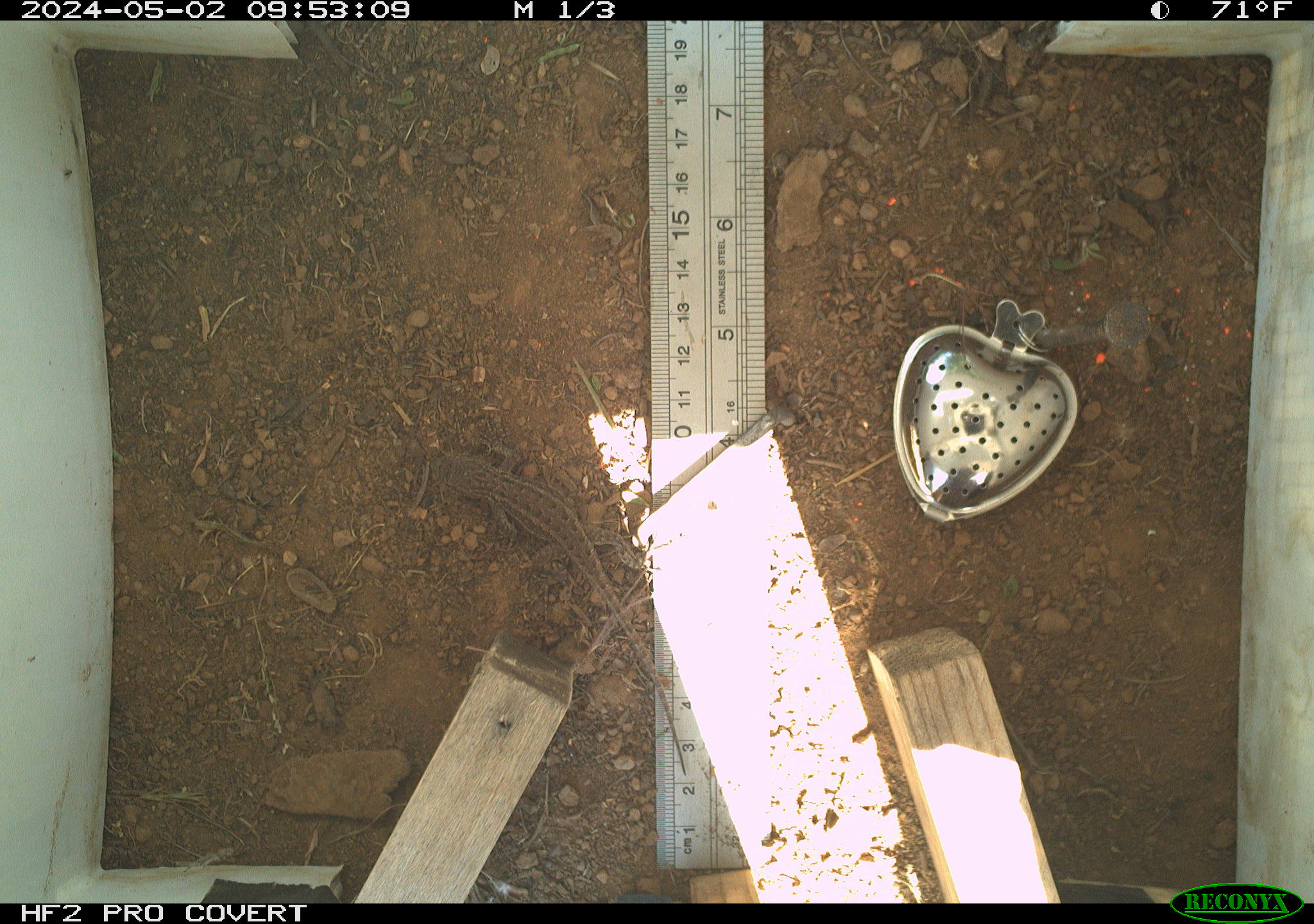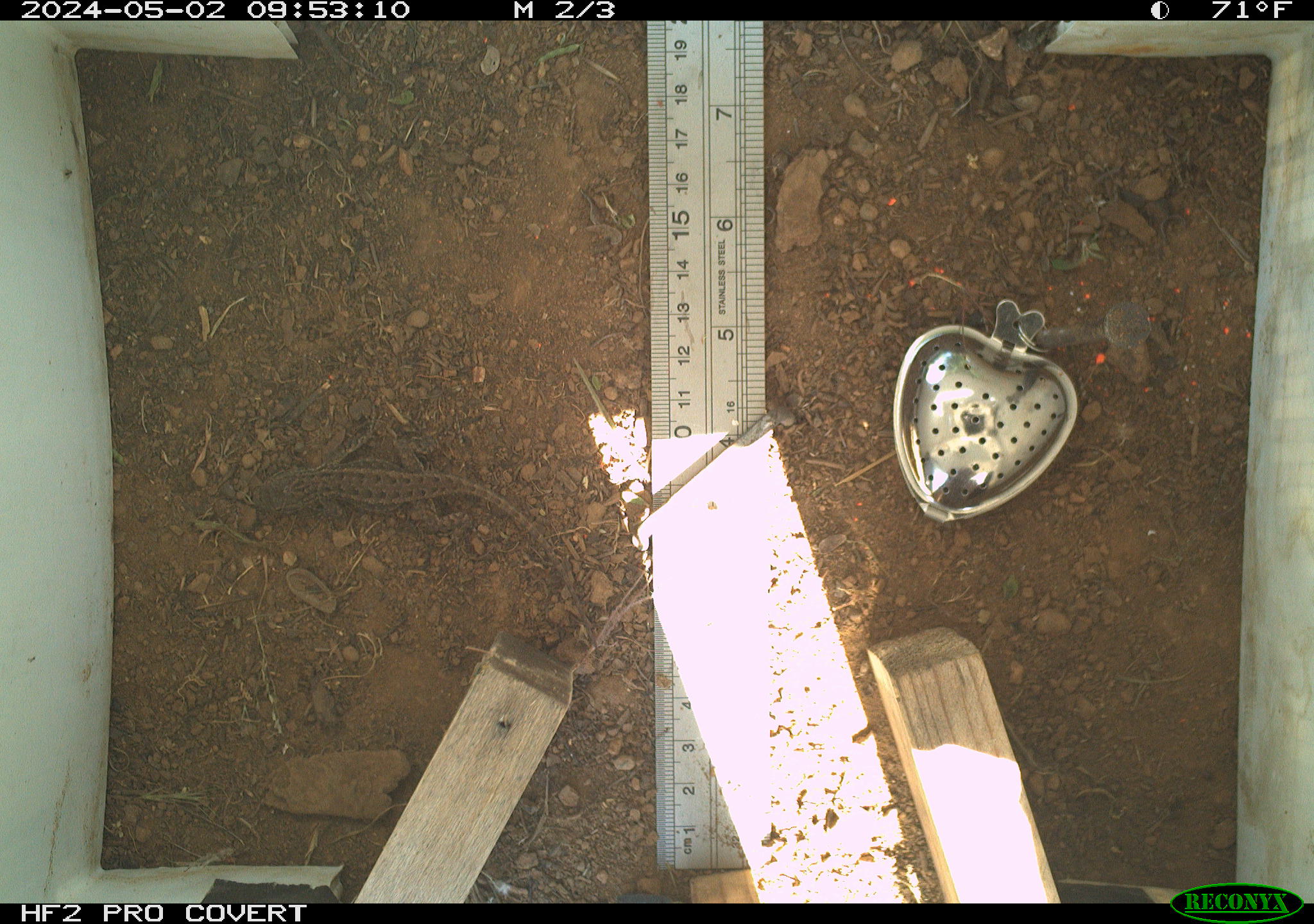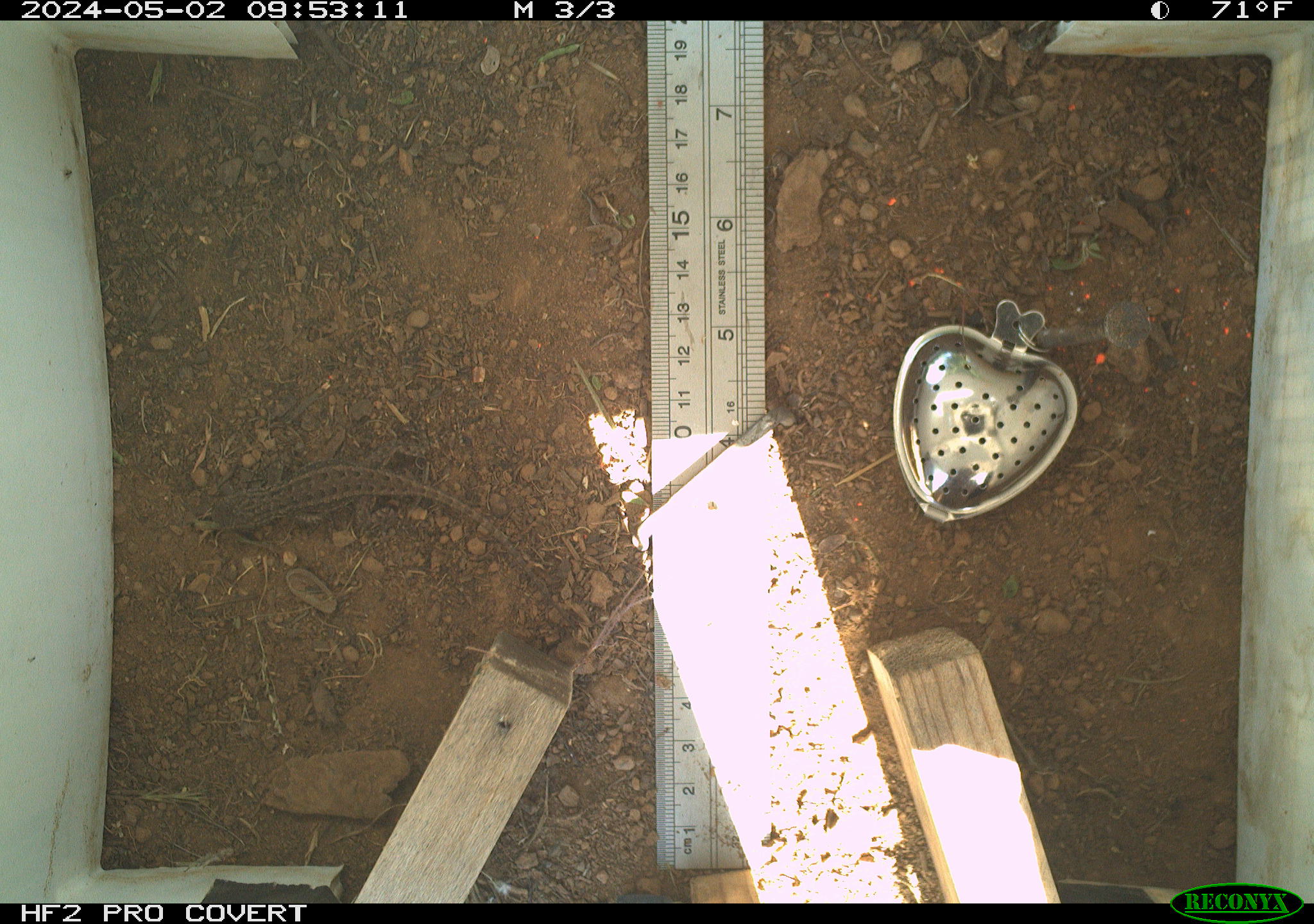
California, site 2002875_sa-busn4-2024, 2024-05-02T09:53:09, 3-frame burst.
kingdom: Animalia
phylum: Chordata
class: Reptilia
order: Squamata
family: Phrynosomatidae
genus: Sceloporus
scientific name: Sceloporus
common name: spiny lizards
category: sceloporus species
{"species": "sceloporus species (spiny lizards) (Sceloporus)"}